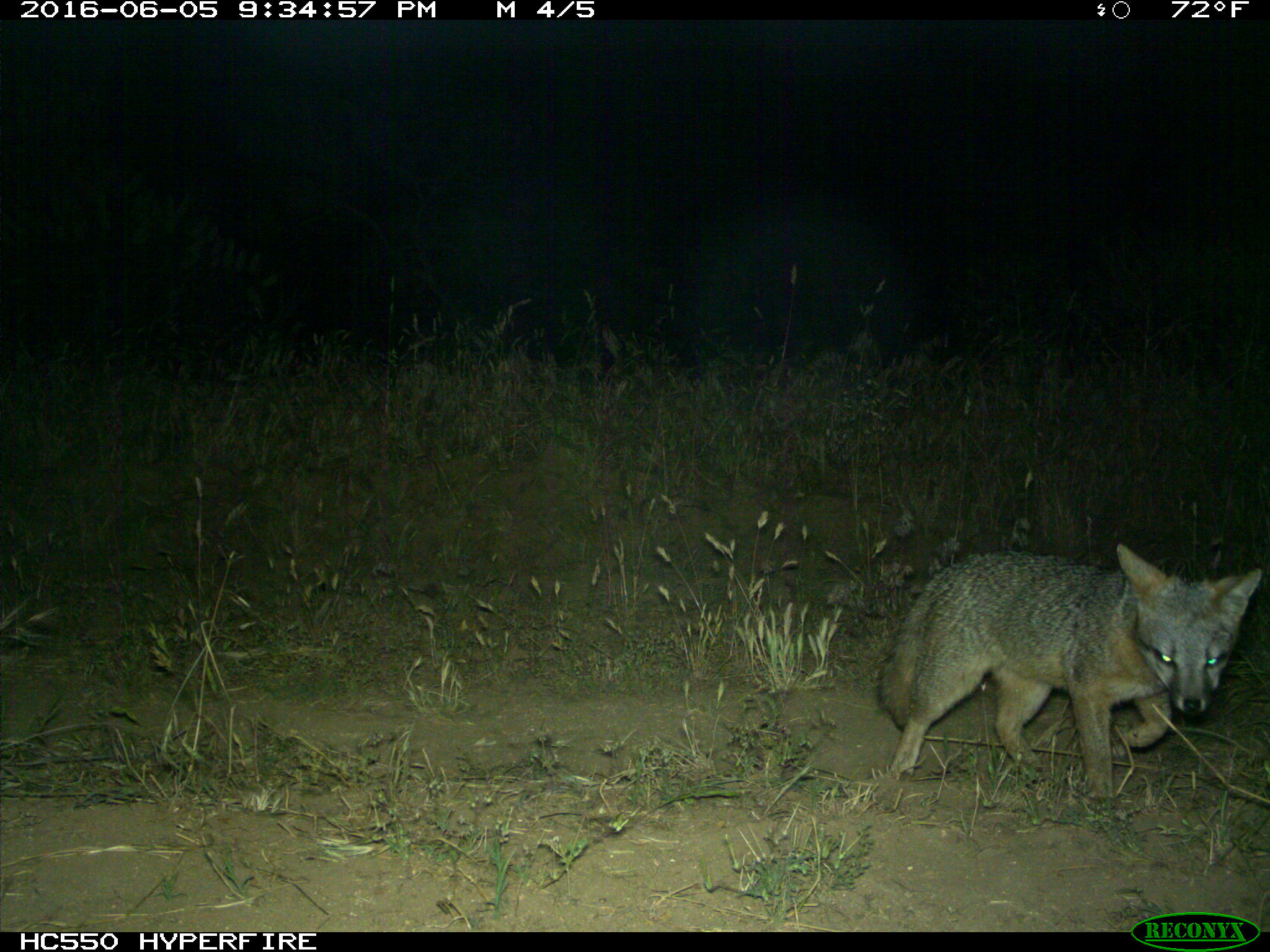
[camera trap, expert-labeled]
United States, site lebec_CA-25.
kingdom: Animalia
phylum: Chordata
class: Mammalia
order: Carnivora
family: Canidae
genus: Urocyon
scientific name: Urocyon cinereoargenteus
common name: gray fox